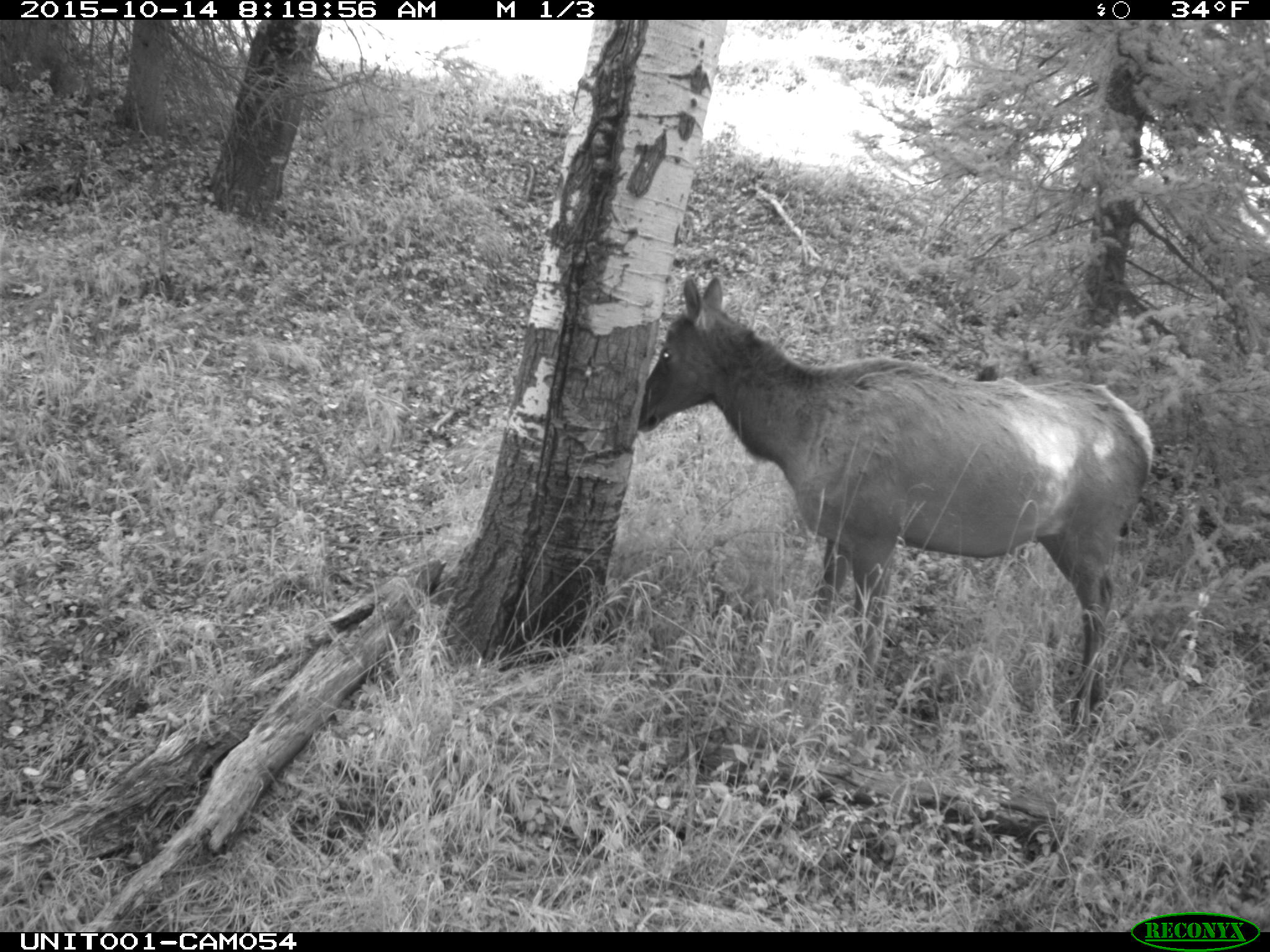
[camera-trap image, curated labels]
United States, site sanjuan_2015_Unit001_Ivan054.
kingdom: Animalia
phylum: Chordata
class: Mammalia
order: Artiodactyla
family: Cervidae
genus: Cervus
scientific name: Cervus elaphus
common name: red deer